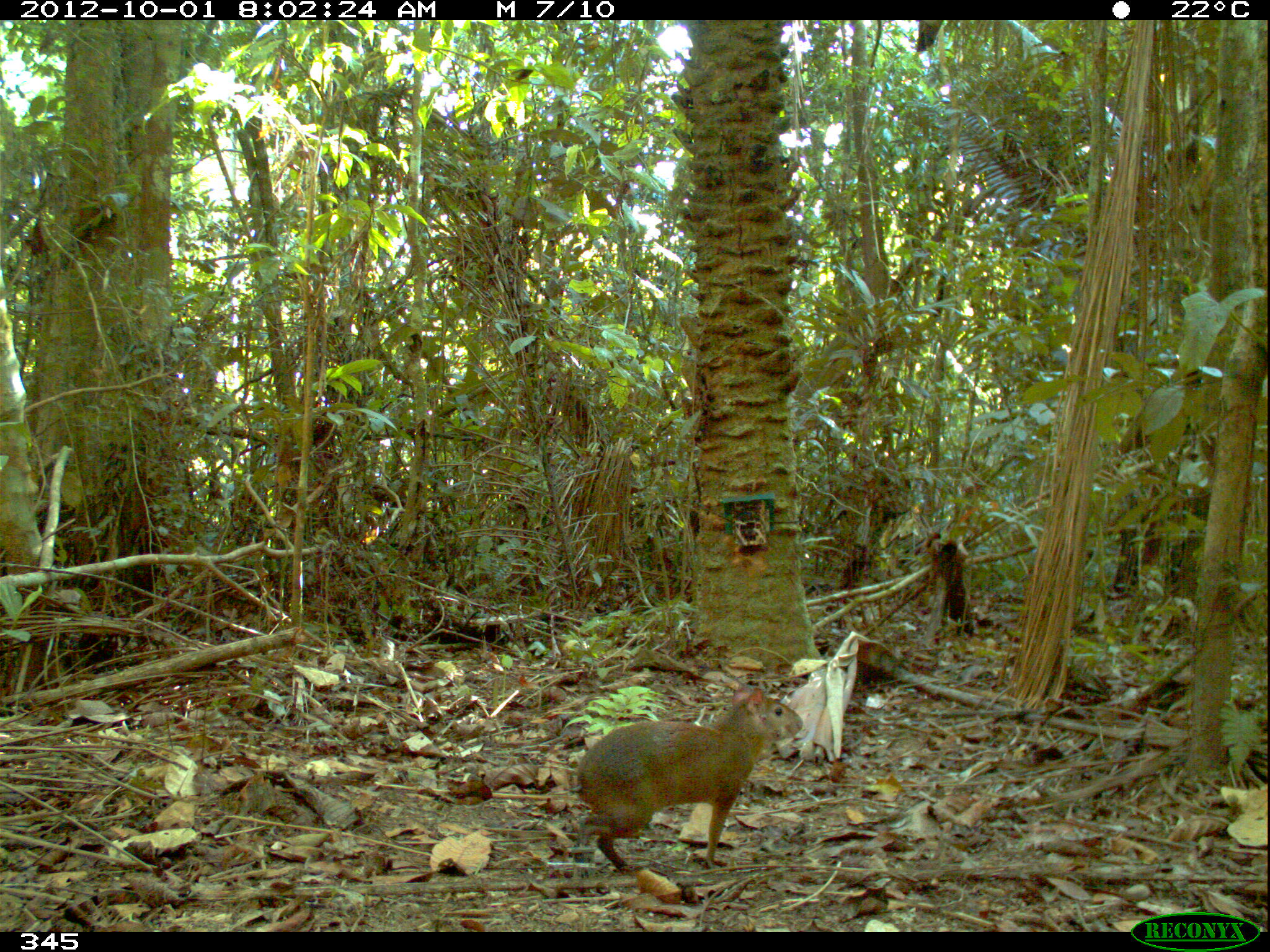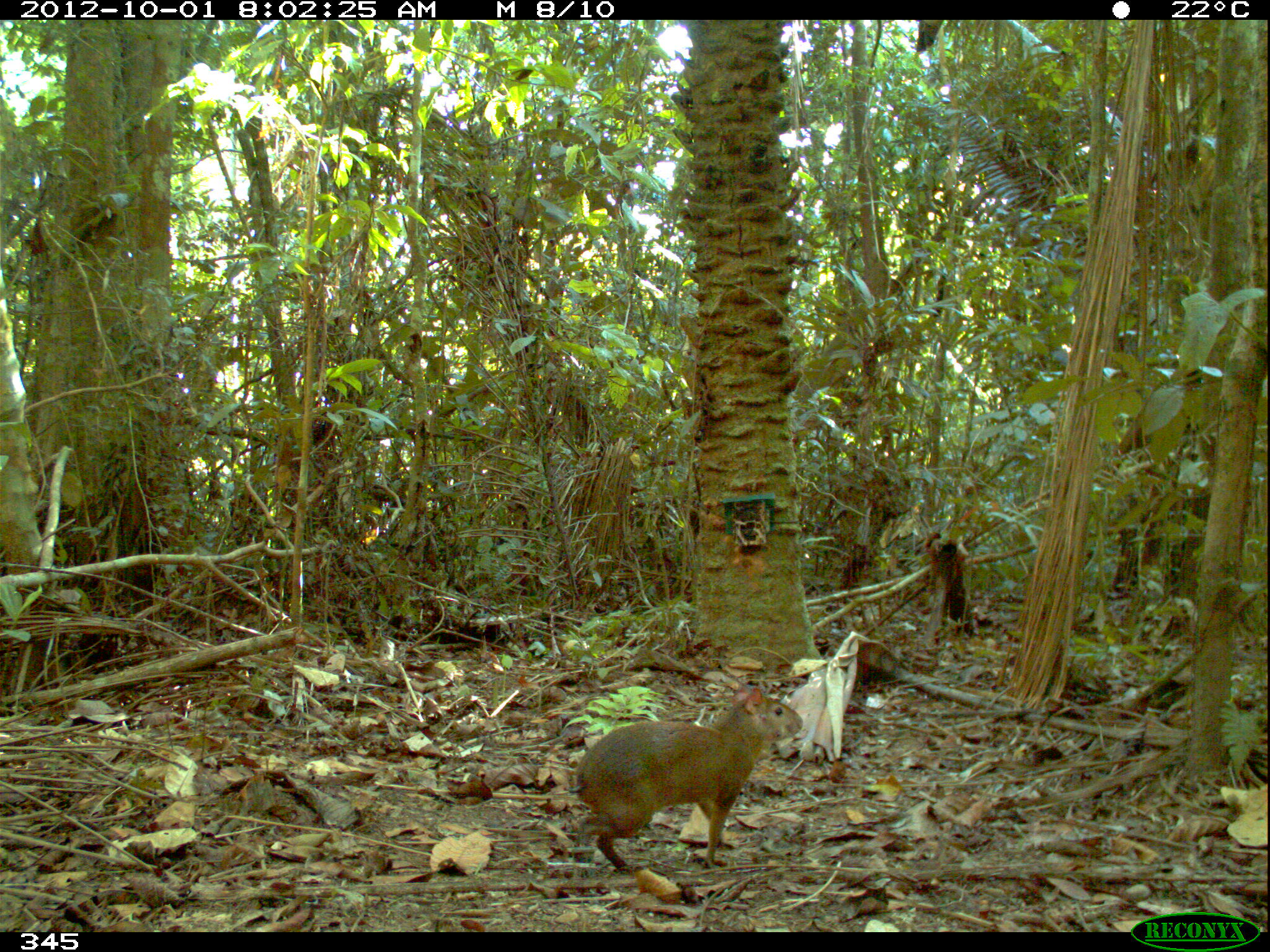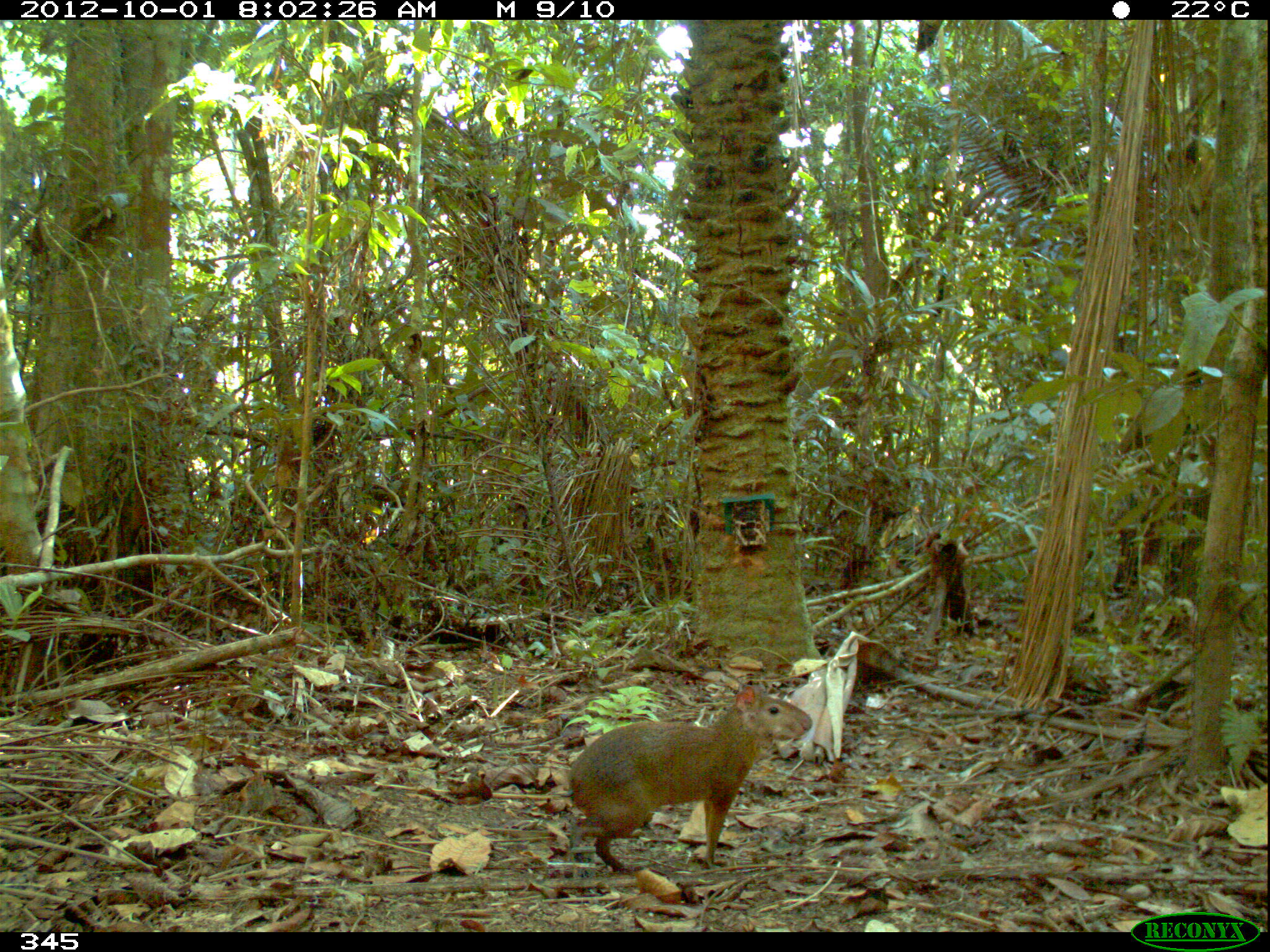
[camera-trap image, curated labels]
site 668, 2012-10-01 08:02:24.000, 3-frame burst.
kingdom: Animalia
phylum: Chordata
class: Mammalia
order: Rodentia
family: Dasyproctidae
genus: Dasyprocta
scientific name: Dasyprocta punctata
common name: central american agouti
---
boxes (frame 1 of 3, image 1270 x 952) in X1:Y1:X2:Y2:
dasyprocta punctata: 567:688:801:872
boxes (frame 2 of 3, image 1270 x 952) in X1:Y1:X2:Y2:
dasyprocta punctata: 569:684:802:872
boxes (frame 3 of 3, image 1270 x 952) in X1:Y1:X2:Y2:
dasyprocta punctata: 560:683:811:872